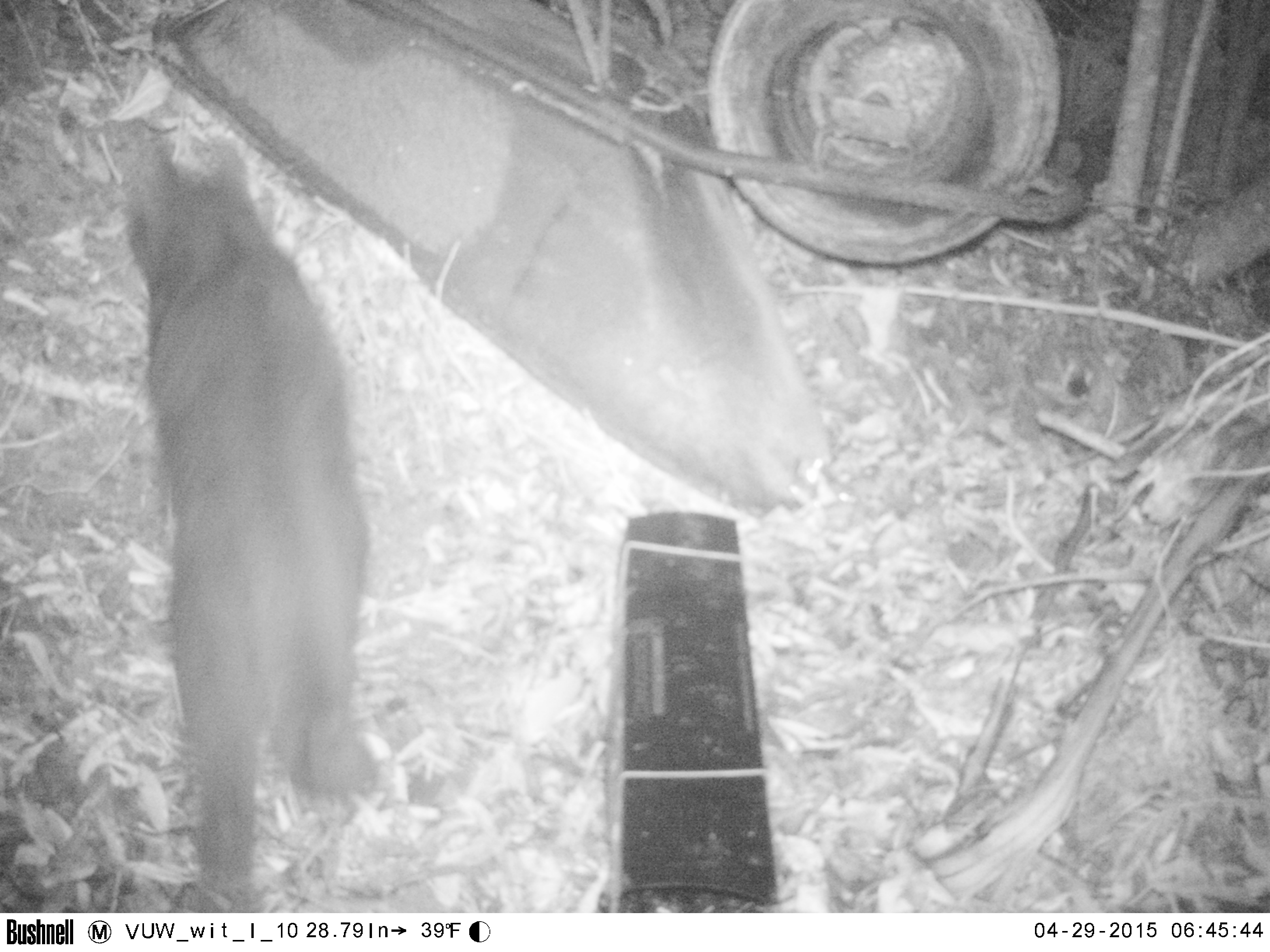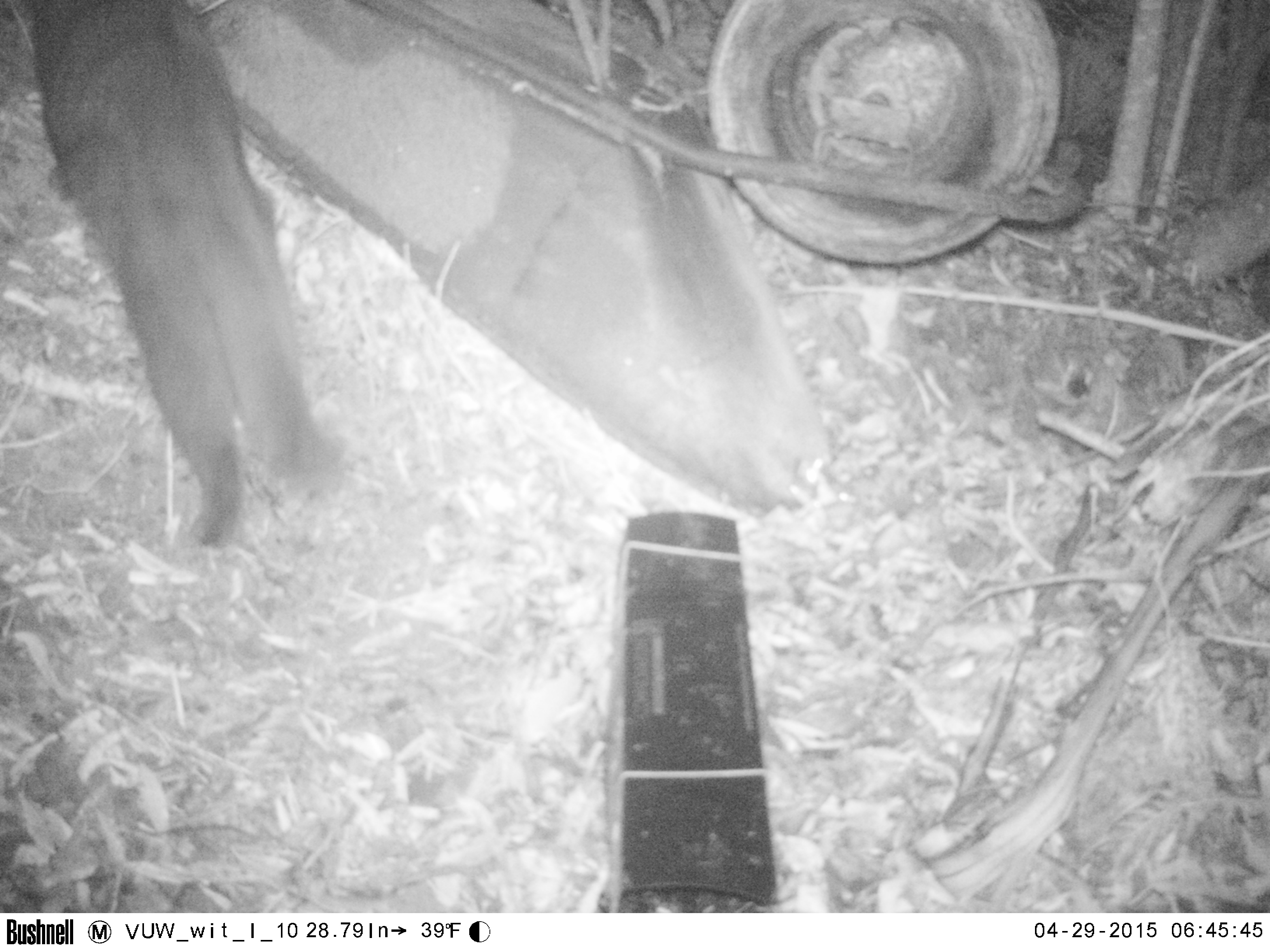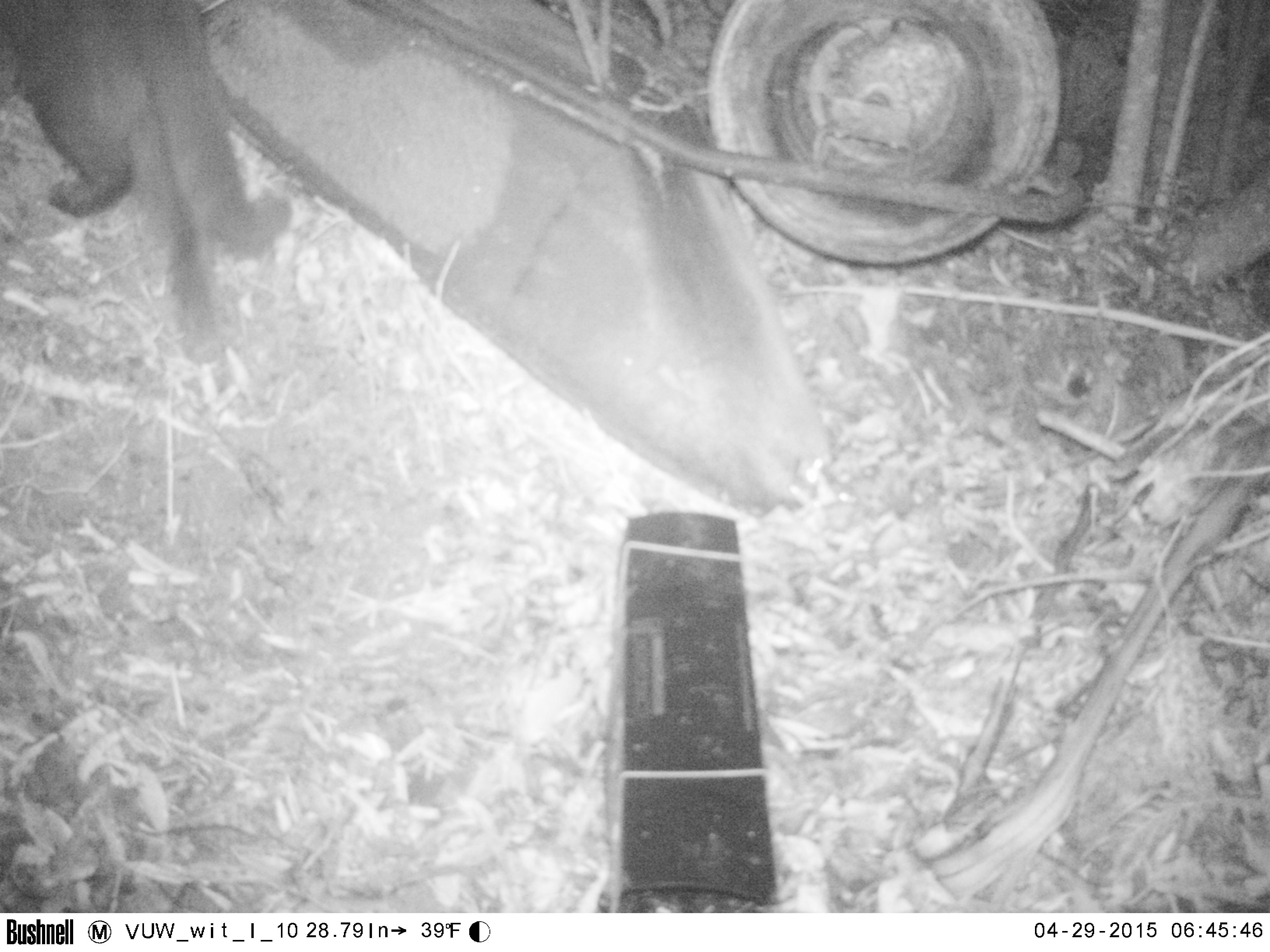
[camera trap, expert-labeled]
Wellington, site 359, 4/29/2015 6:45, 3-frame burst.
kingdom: Animalia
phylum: Chordata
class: Mammalia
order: Carnivora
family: Felidae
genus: Felis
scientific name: Felis catus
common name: cat